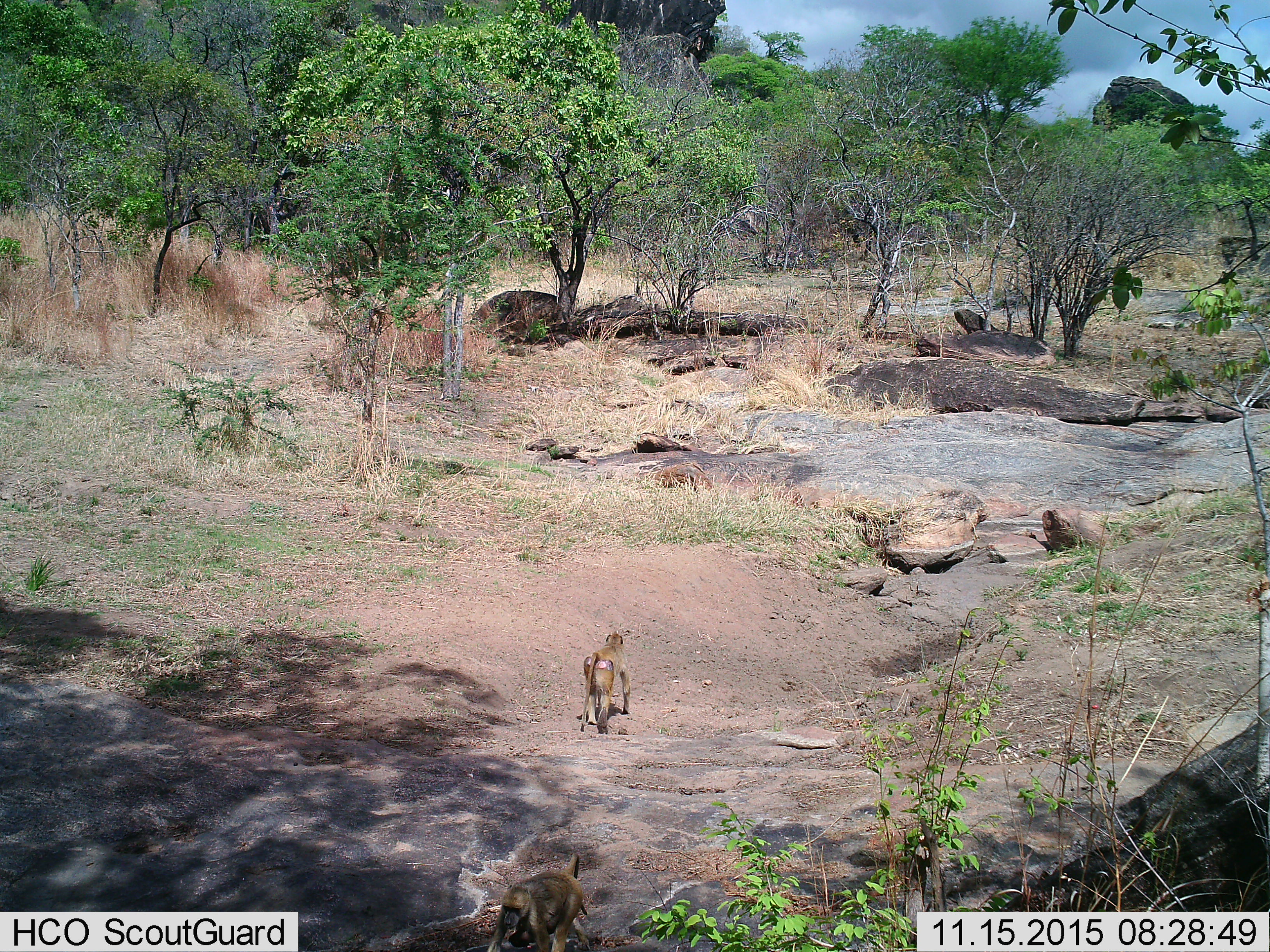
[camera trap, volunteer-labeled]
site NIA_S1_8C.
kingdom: Animalia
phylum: Chordata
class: Mammalia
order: Primates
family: Cercopithecidae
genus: Papio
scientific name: Papio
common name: baboon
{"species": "baboon (Papio)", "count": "2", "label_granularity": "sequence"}